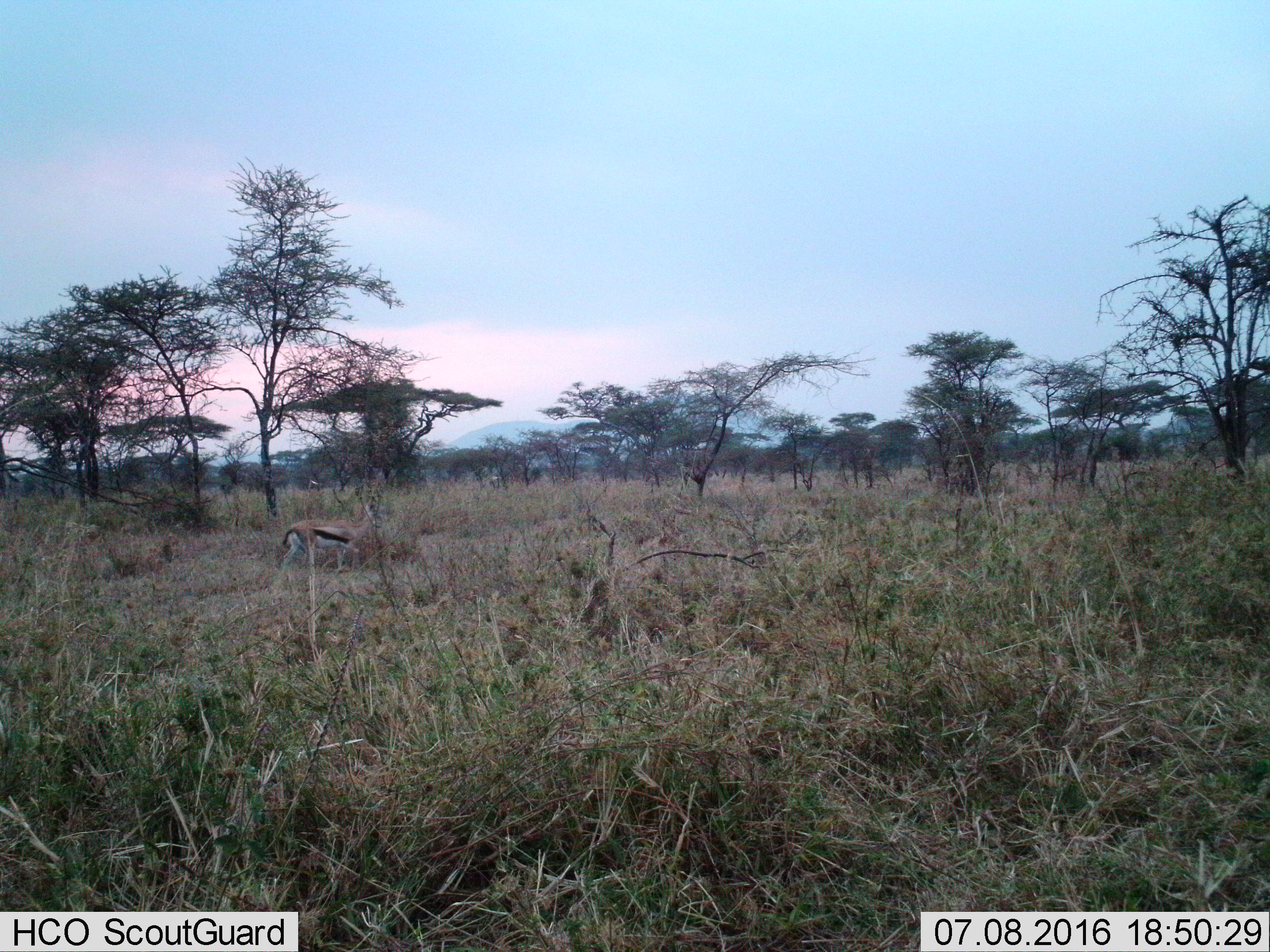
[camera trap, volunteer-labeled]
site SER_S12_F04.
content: unidentified animal